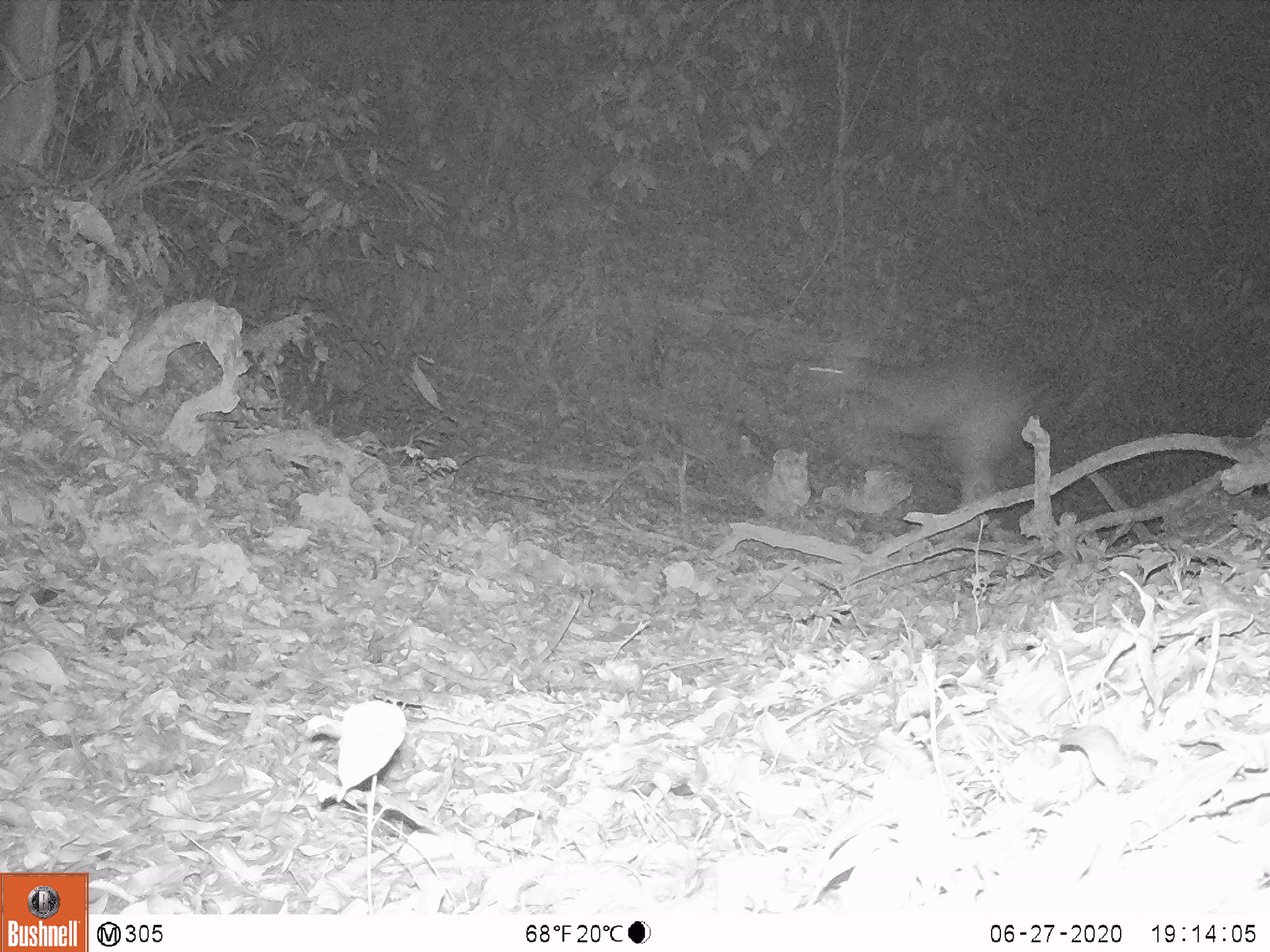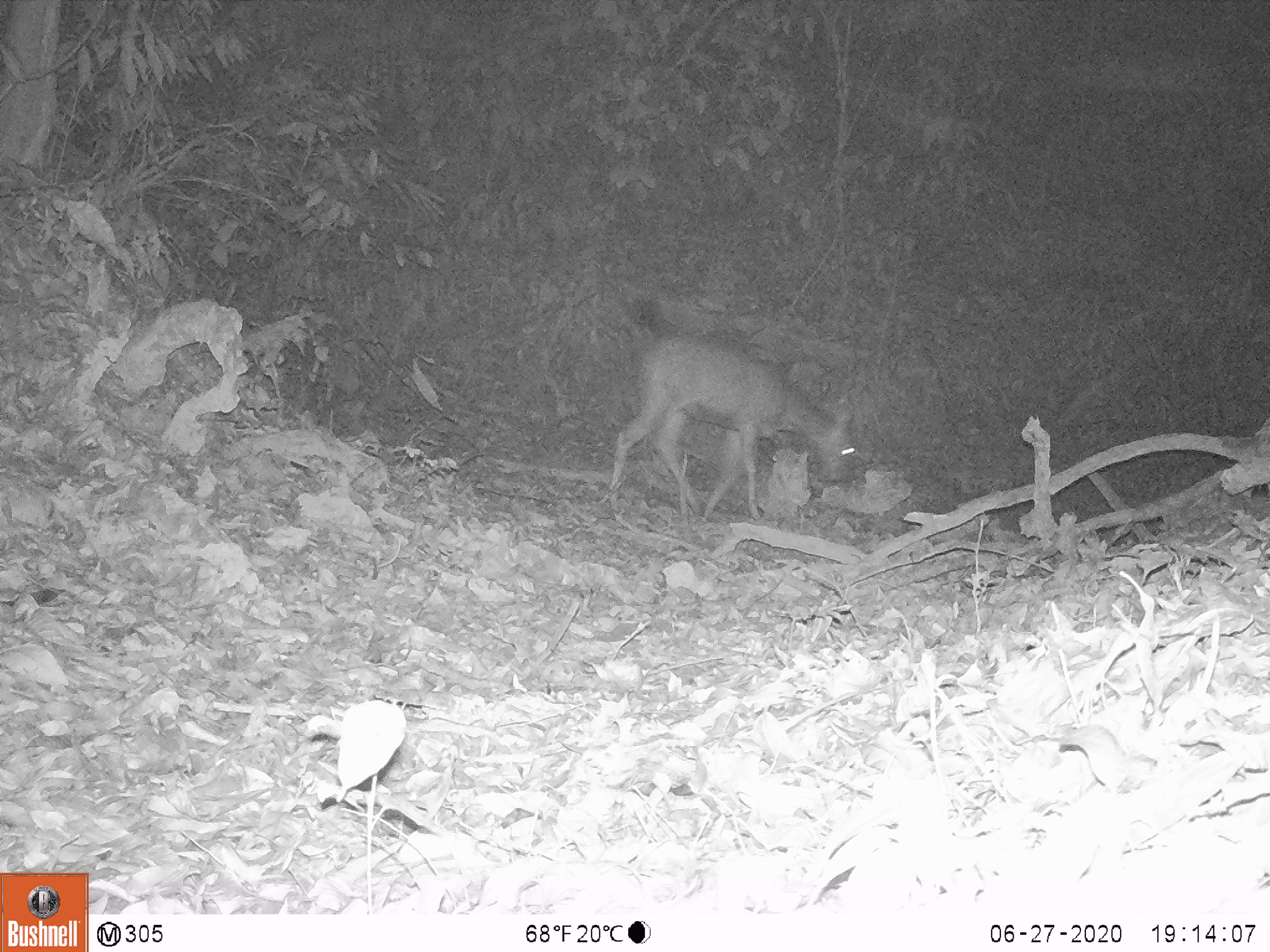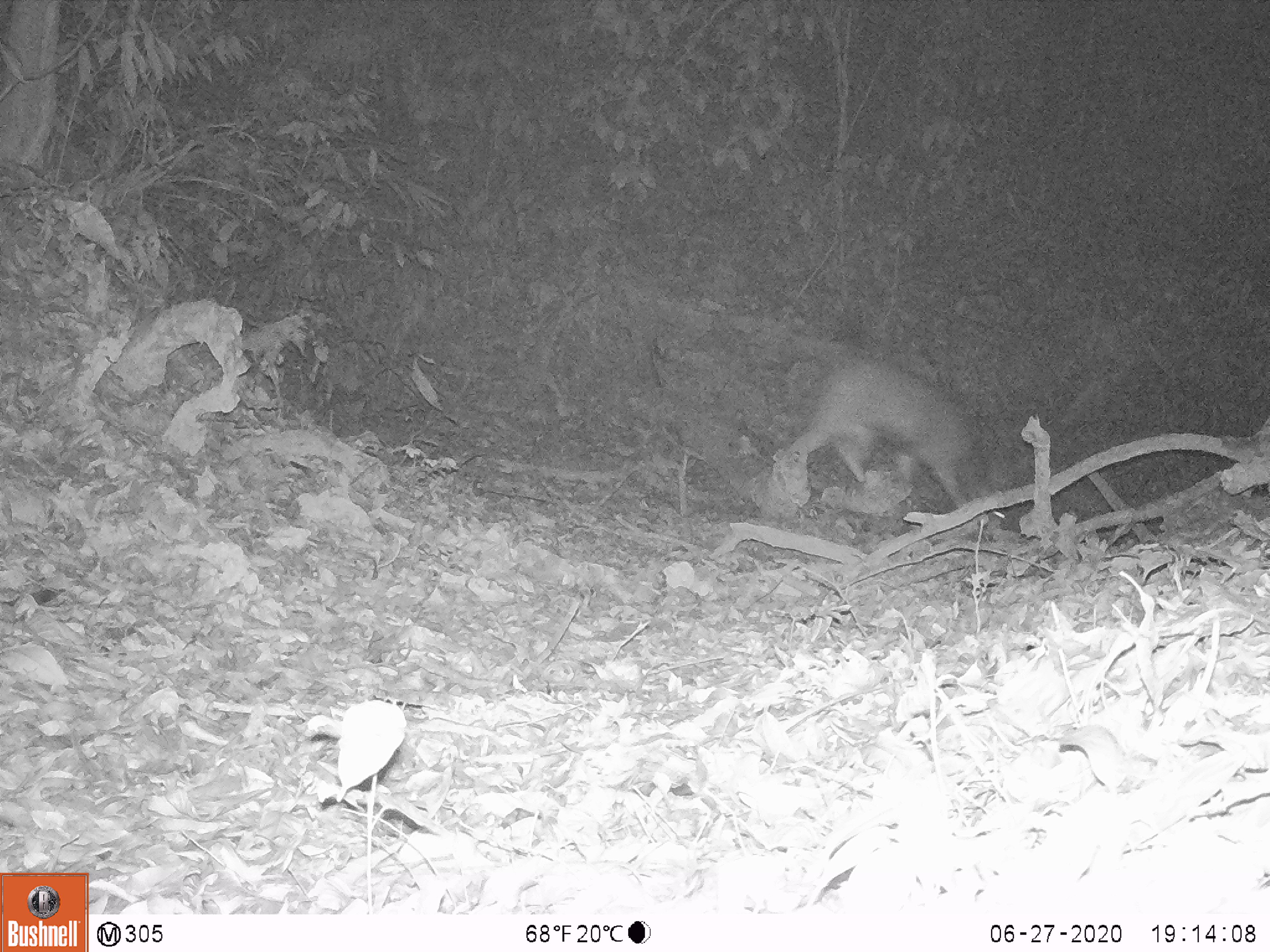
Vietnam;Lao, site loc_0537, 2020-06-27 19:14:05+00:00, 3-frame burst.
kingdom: Animalia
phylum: Chordata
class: Mammalia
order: Artiodactyla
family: Cervidae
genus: Rusa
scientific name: Rusa unicolor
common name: sambar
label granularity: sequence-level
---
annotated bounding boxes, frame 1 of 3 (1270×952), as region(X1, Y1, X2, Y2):
sambar: region(795, 343, 1034, 536)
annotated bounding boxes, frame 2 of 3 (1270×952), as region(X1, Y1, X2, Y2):
sambar: region(607, 331, 855, 518)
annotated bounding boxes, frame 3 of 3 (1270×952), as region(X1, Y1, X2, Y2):
sambar: region(788, 353, 1006, 530)